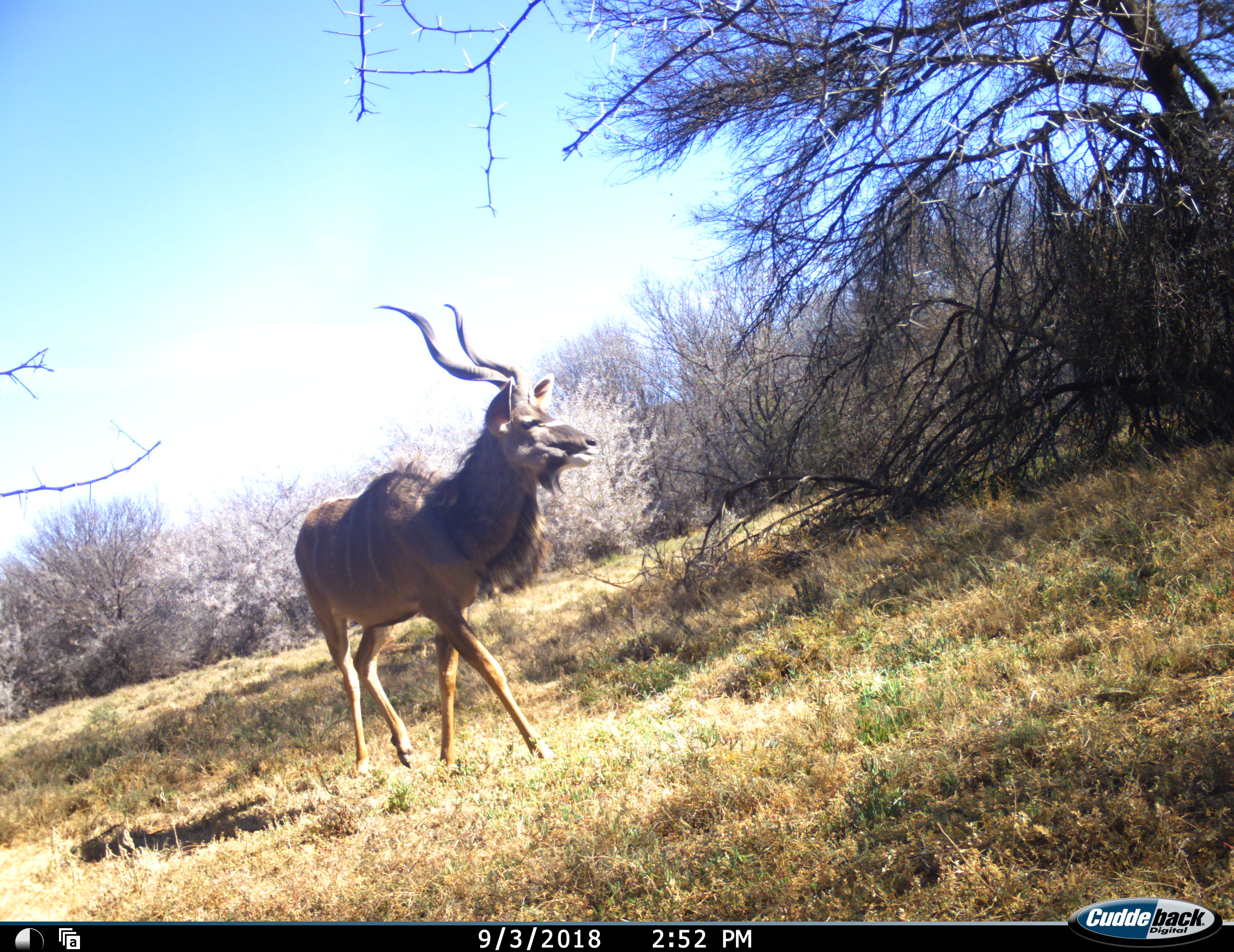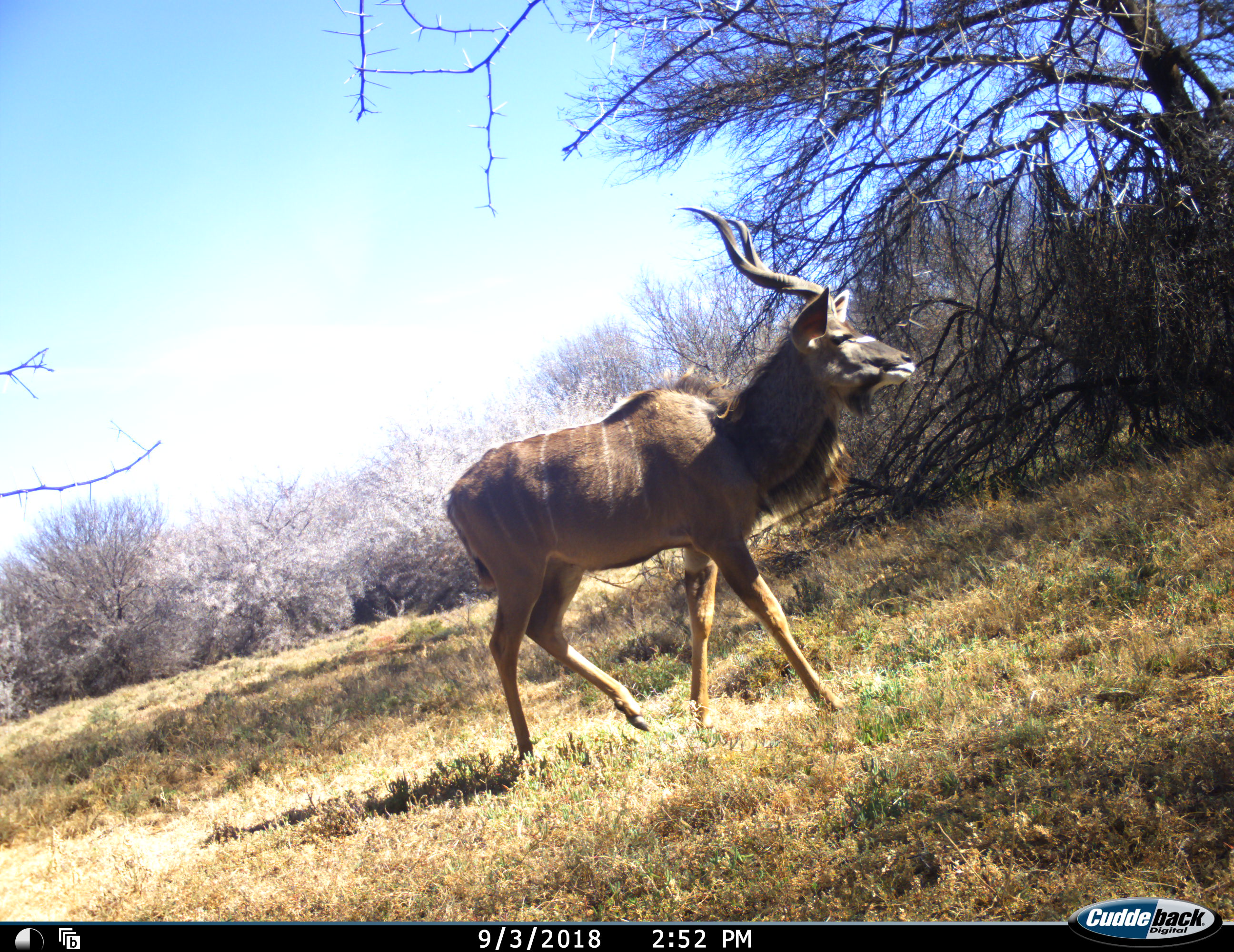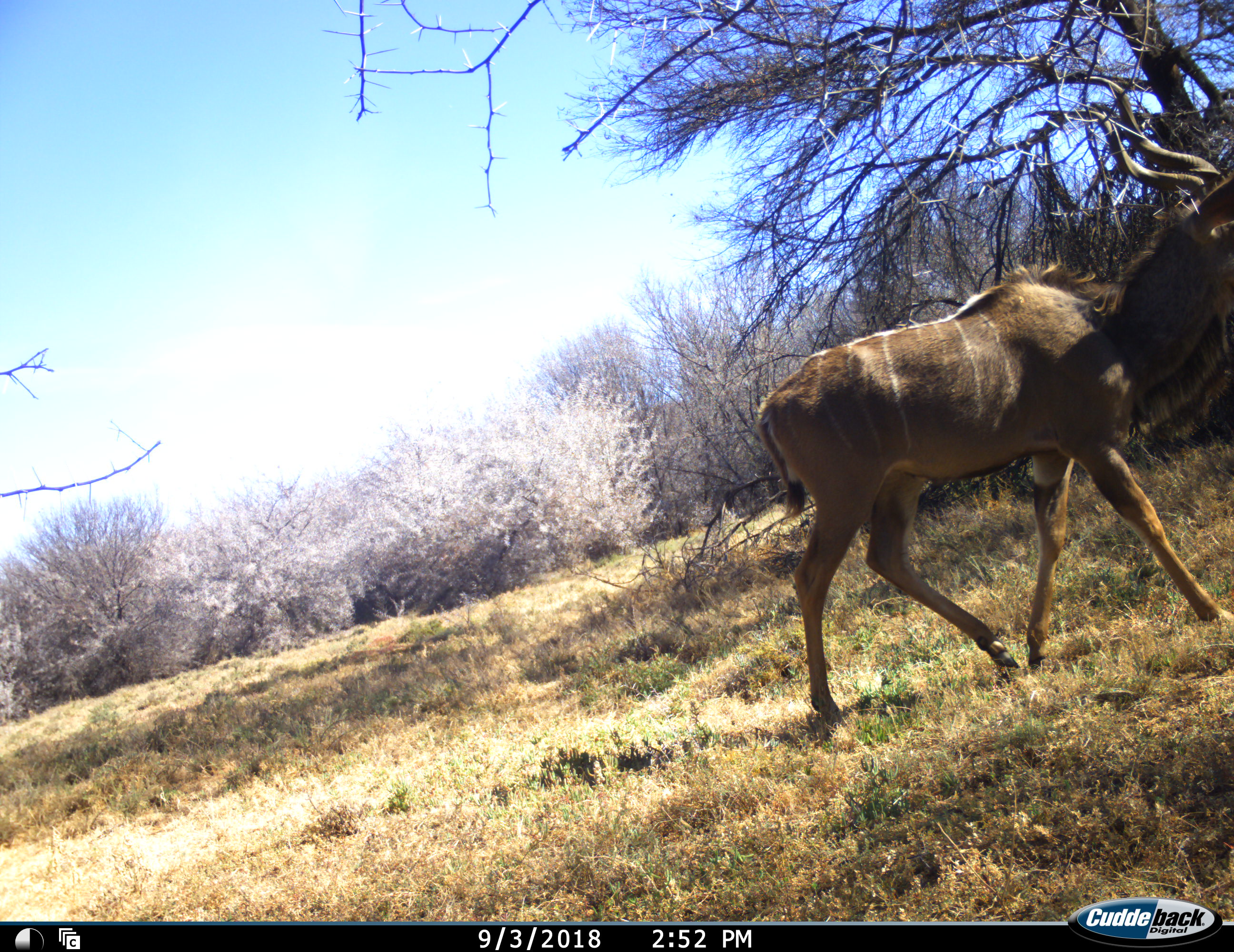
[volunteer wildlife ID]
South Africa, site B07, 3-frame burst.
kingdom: Animalia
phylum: Chordata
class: Mammalia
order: Artiodactyla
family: Bovidae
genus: Tragelaphus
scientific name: Tragelaphus strepsiceros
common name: greater kudu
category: kudu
Kudu (greater kudu) (Tragelaphus strepsiceros), count 1. Behavior (volunteer vote fractions): standing 27%, resting 0%, moving 73%, interacting 0%. Young present (vote fraction): 0%. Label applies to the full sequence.